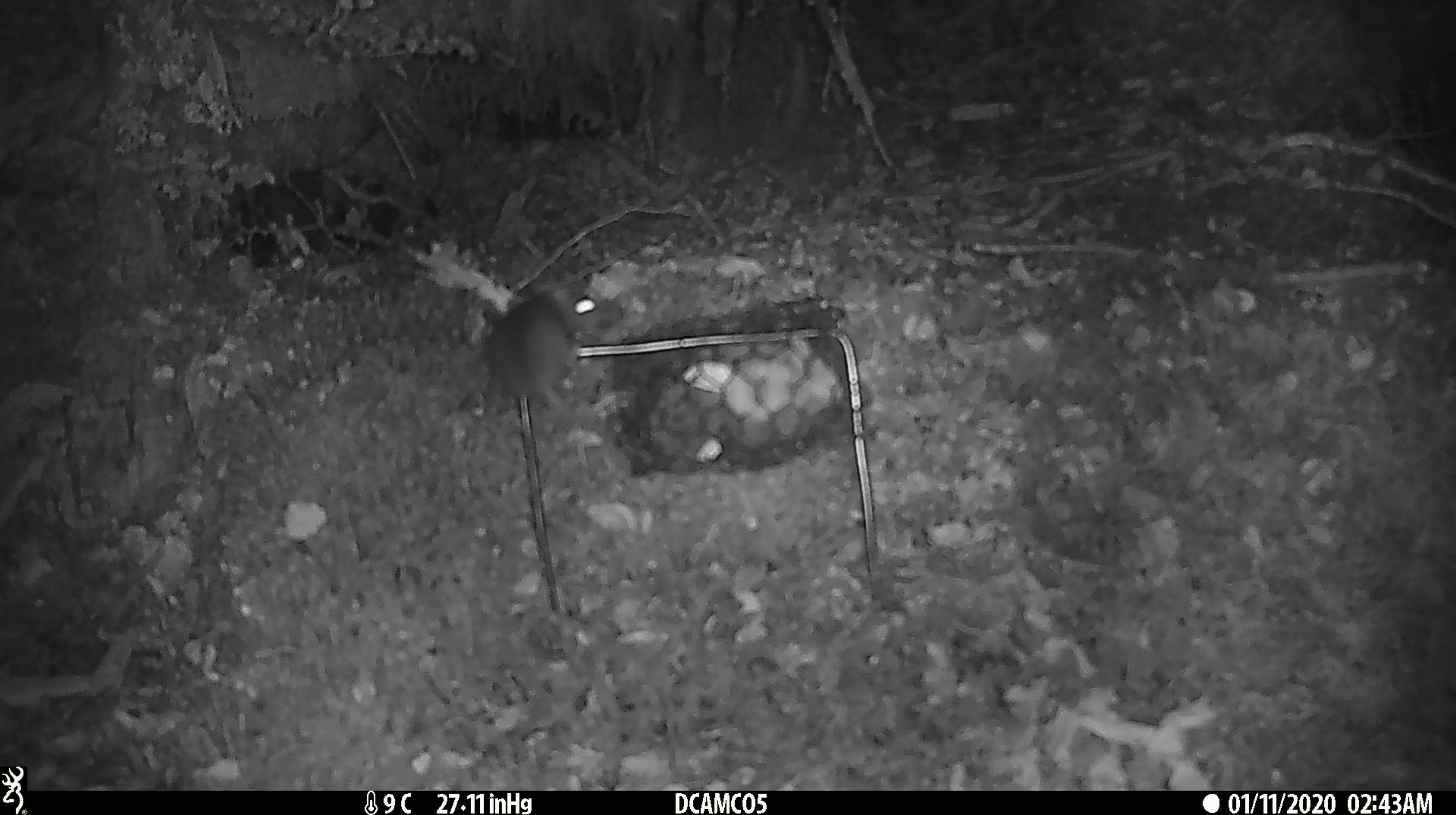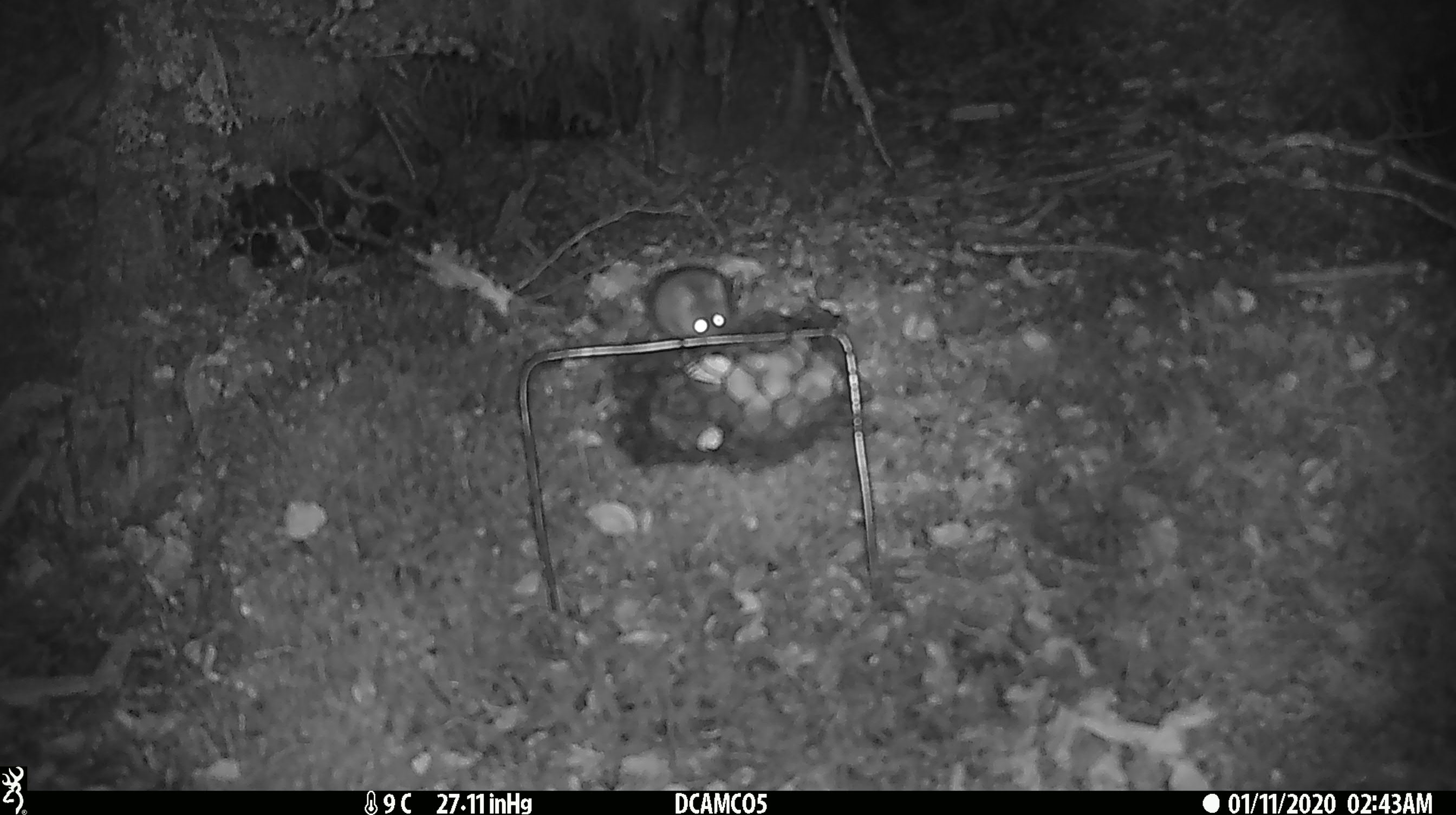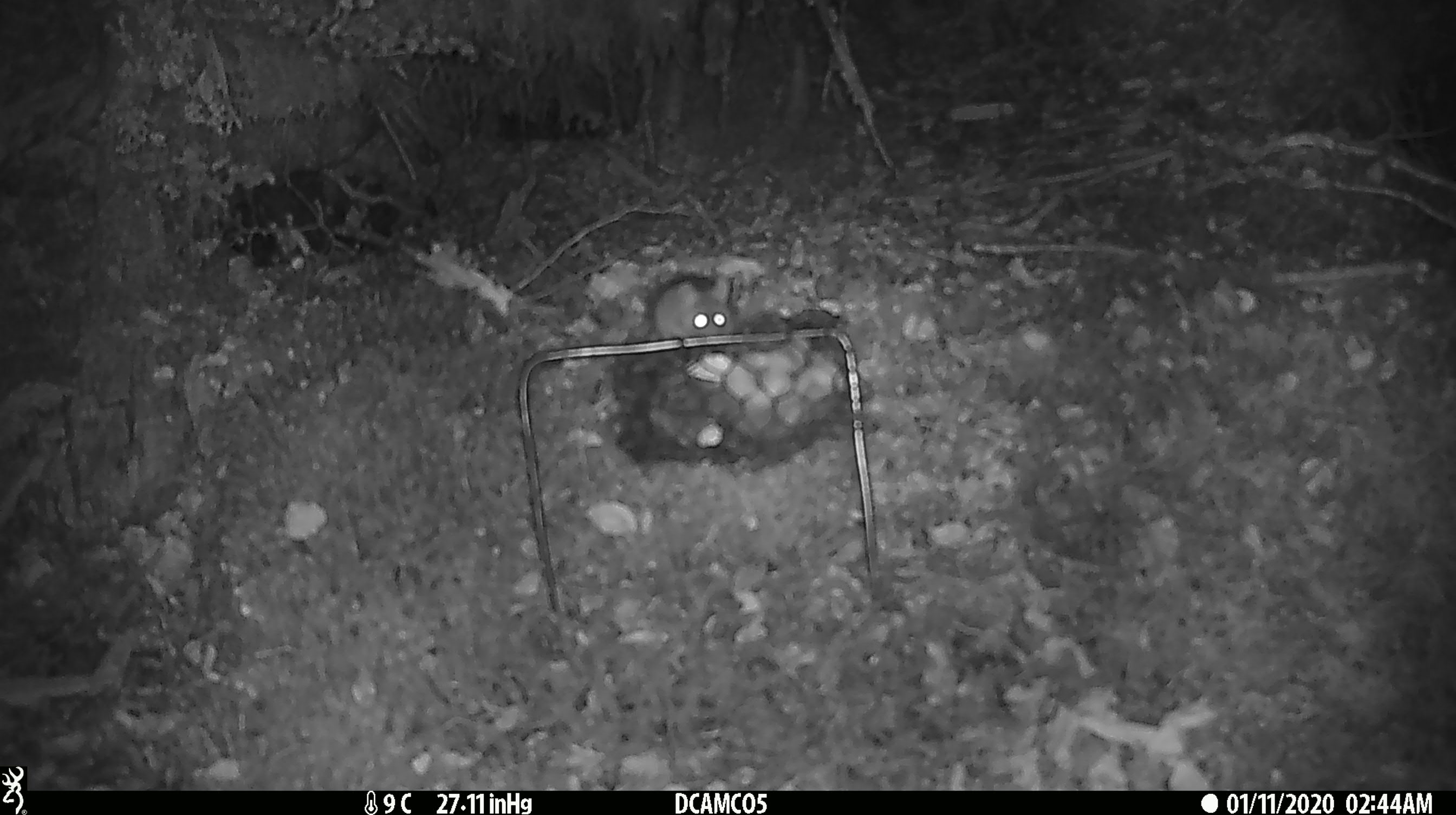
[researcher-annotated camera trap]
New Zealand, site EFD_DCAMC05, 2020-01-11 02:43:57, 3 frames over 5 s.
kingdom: Animalia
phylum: Chordata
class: Mammalia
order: Rodentia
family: Muridae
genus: Mus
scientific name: Mus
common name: mouse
Mouse (Mus).